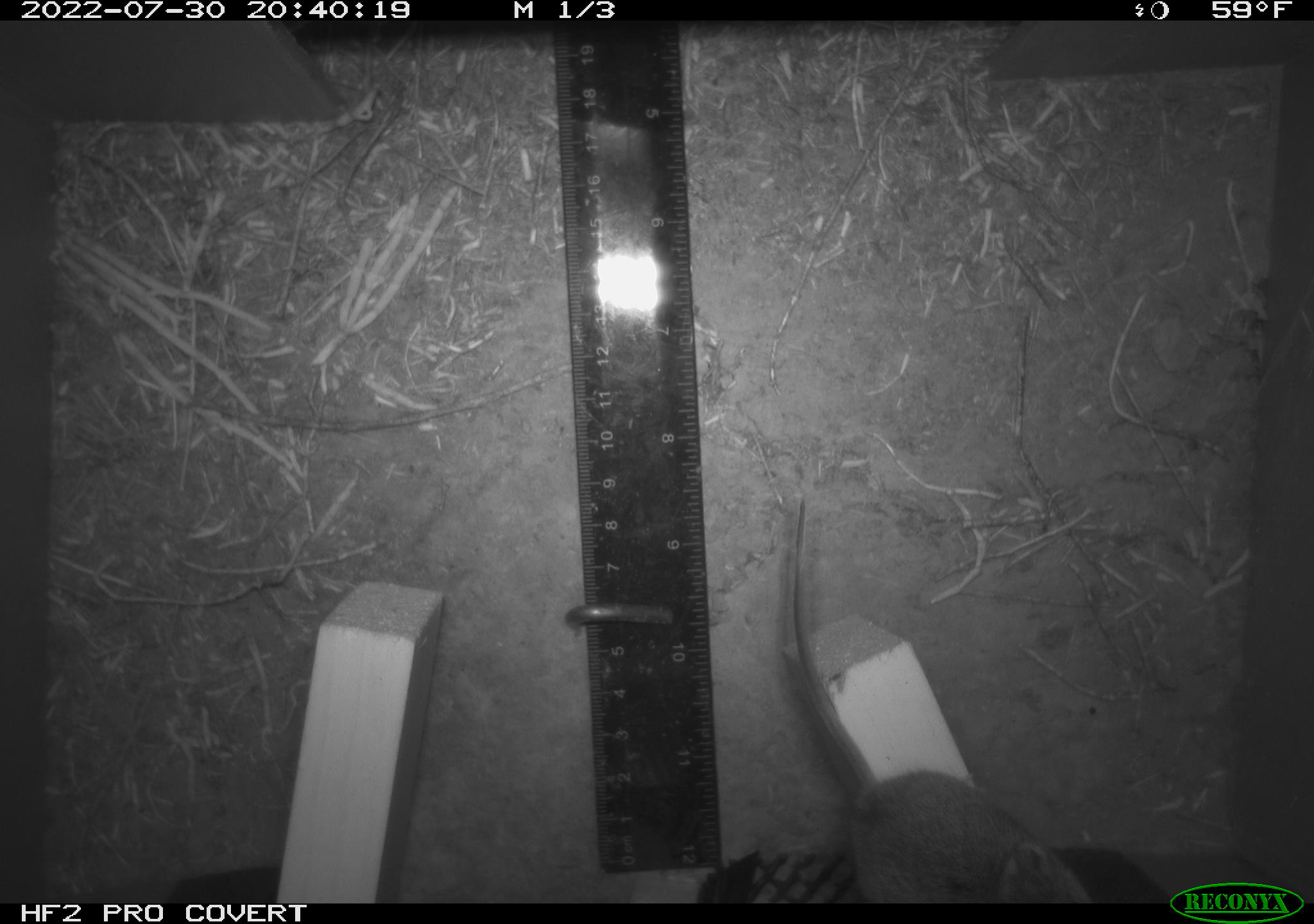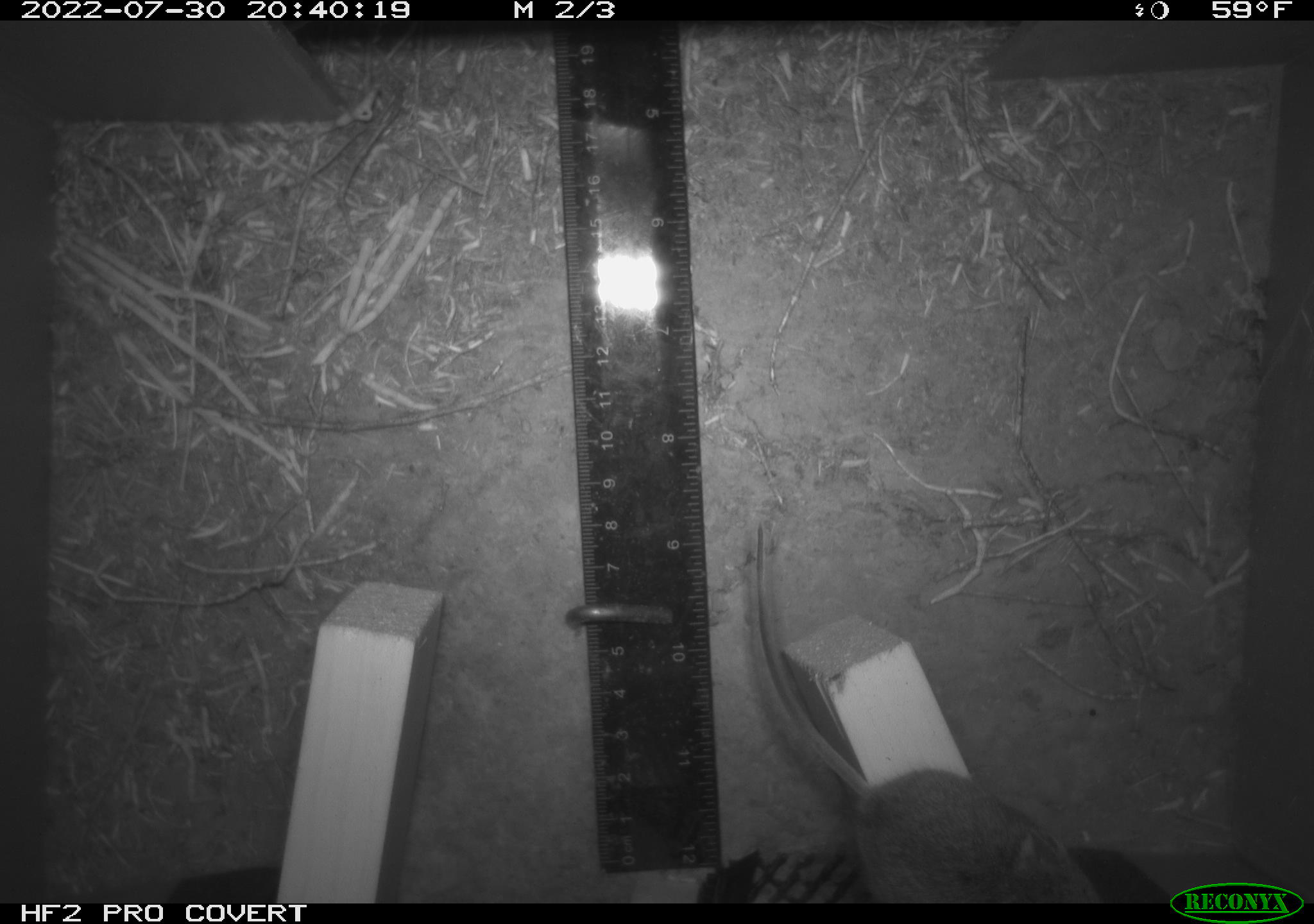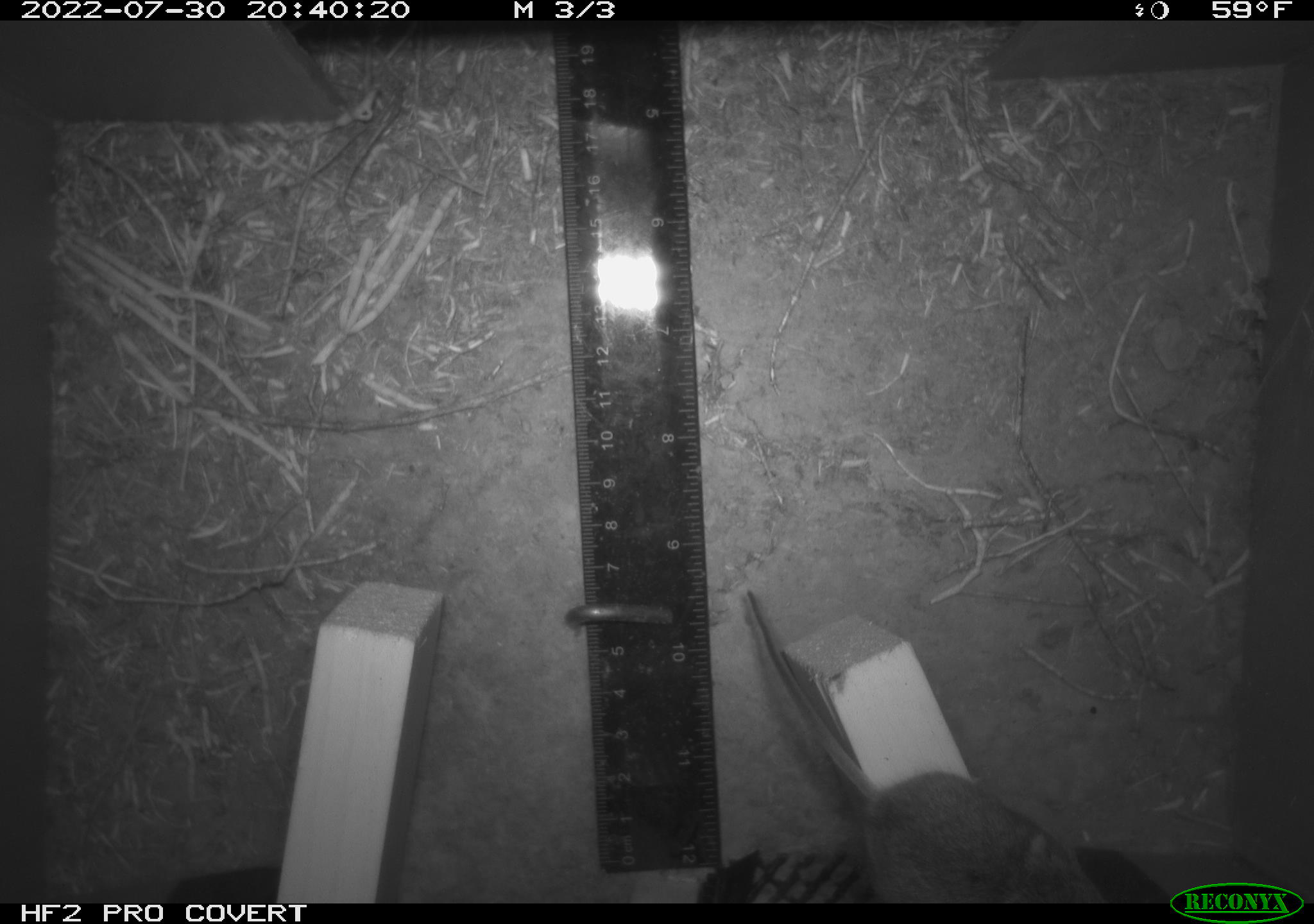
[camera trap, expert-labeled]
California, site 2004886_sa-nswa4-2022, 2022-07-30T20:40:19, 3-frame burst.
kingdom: Animalia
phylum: Chordata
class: Mammalia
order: Rodentia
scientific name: Rodentia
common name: rodent